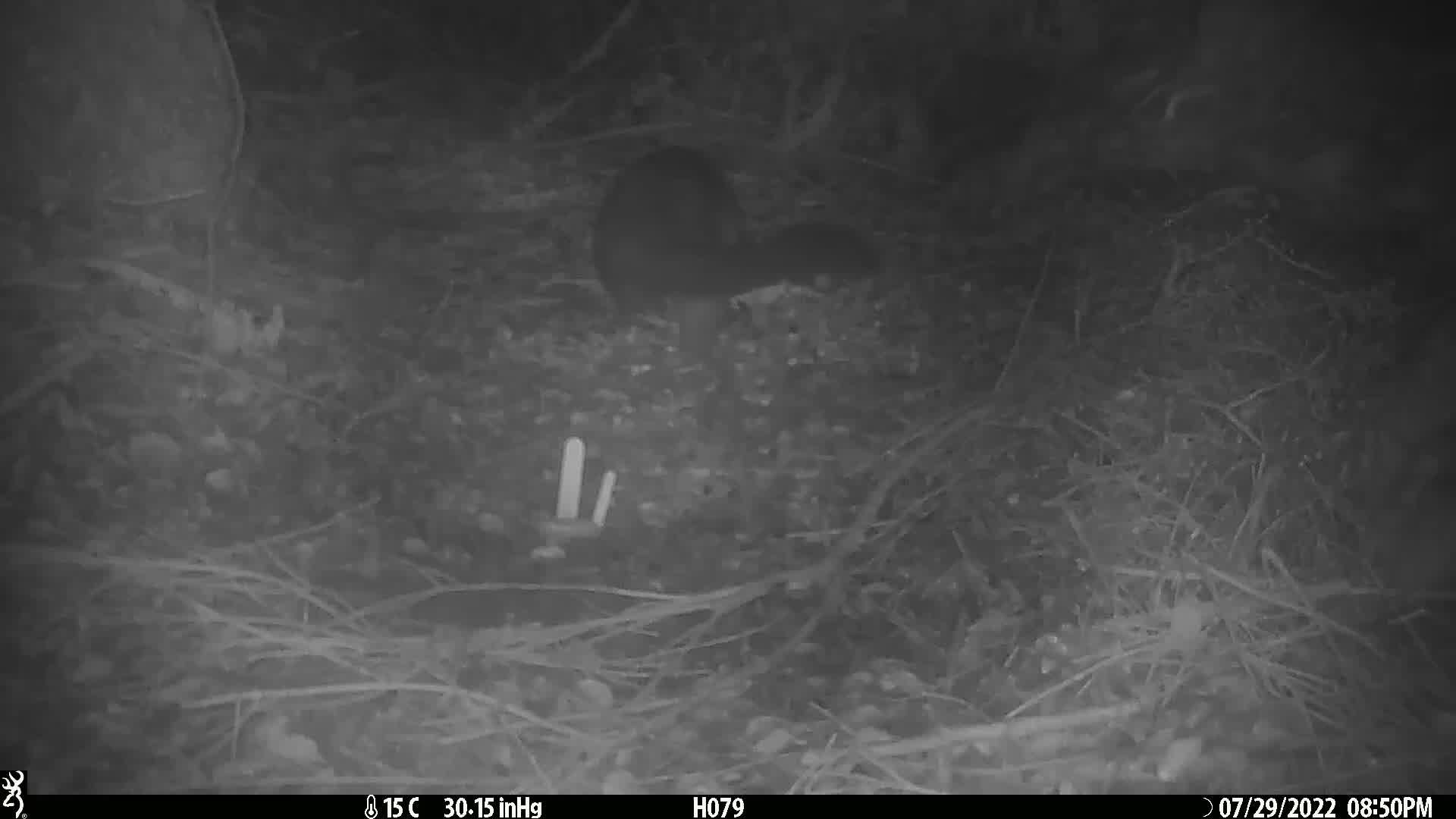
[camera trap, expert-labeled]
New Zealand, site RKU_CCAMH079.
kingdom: Animalia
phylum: Chordata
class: Mammalia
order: Diprotodontia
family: Phalangeridae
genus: Trichosurus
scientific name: Trichosurus vulpecula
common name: common brushtail possum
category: possum